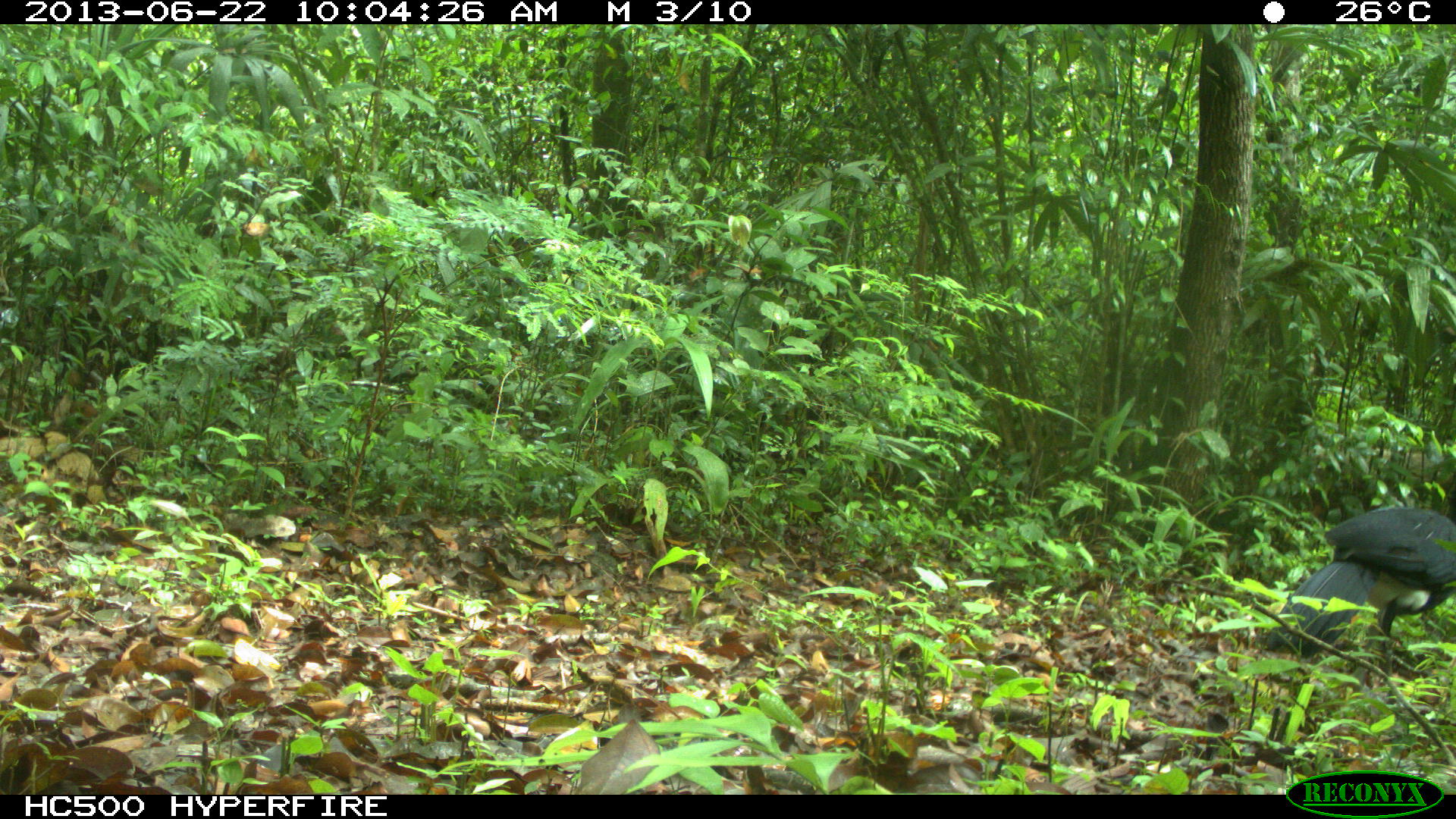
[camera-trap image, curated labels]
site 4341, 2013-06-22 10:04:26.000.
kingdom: Animalia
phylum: Chordata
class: Aves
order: Galliformes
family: Cracidae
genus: Crax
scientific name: Crax rubra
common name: great curassow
Crax rubra (great curassow), count 1, sex male.